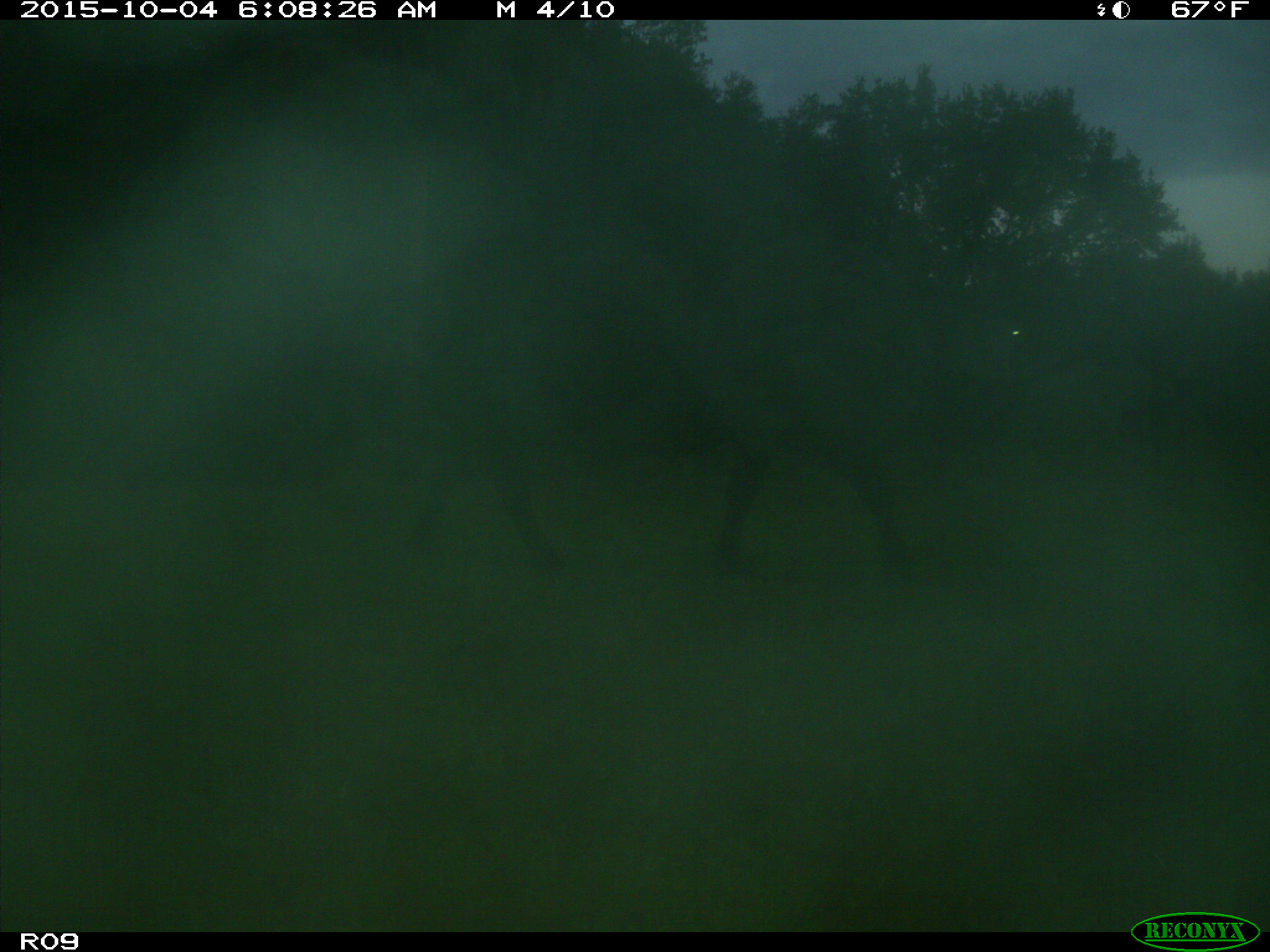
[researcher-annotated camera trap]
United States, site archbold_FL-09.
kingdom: Animalia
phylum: Chordata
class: Mammalia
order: Artiodactyla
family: Bovidae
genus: Bos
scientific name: Bos taurus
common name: domestic cow